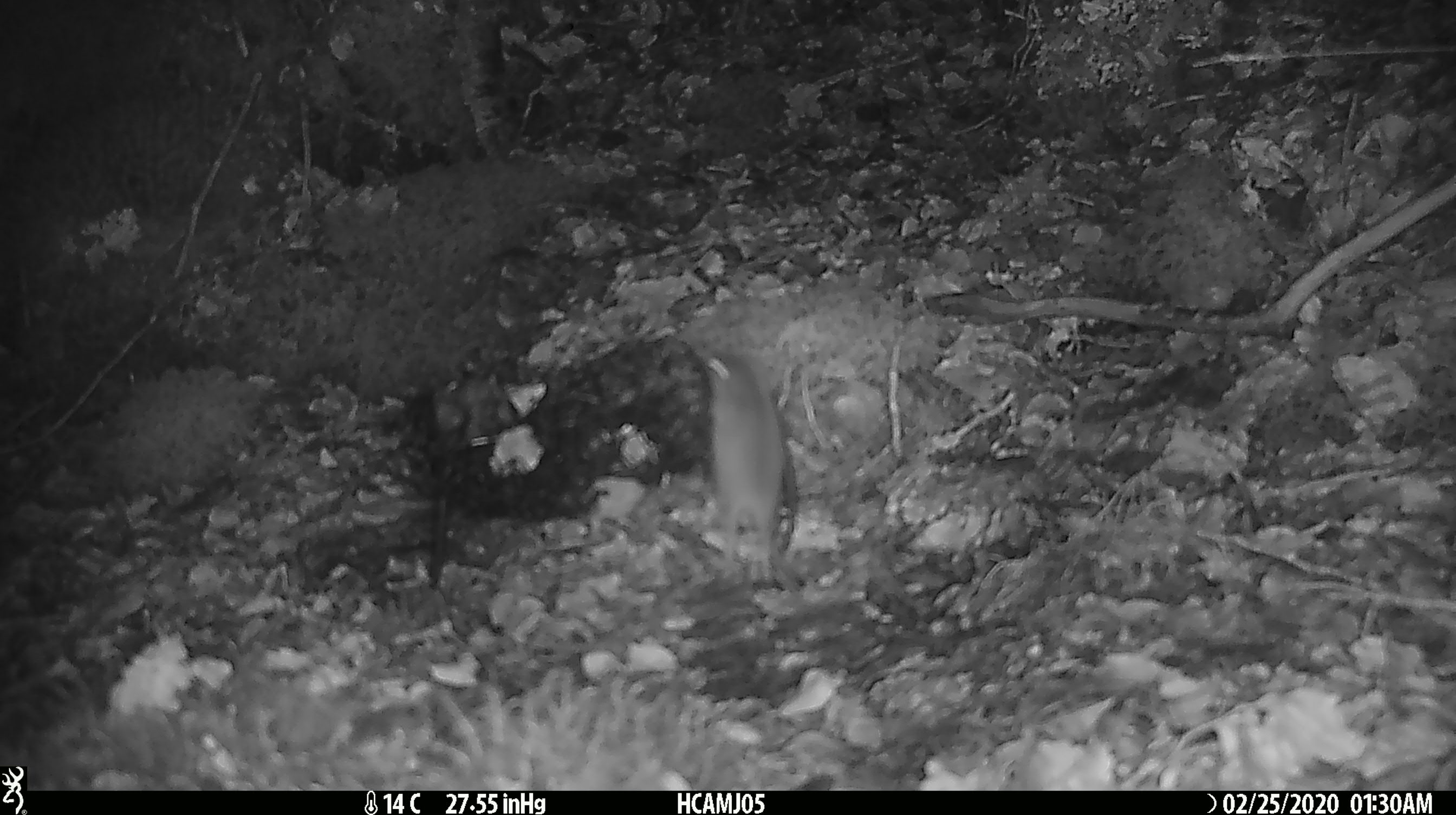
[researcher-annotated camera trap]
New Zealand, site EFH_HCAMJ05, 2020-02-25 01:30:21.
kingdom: Animalia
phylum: Chordata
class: Mammalia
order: Rodentia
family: Muridae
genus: Mus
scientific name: Mus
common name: mouse